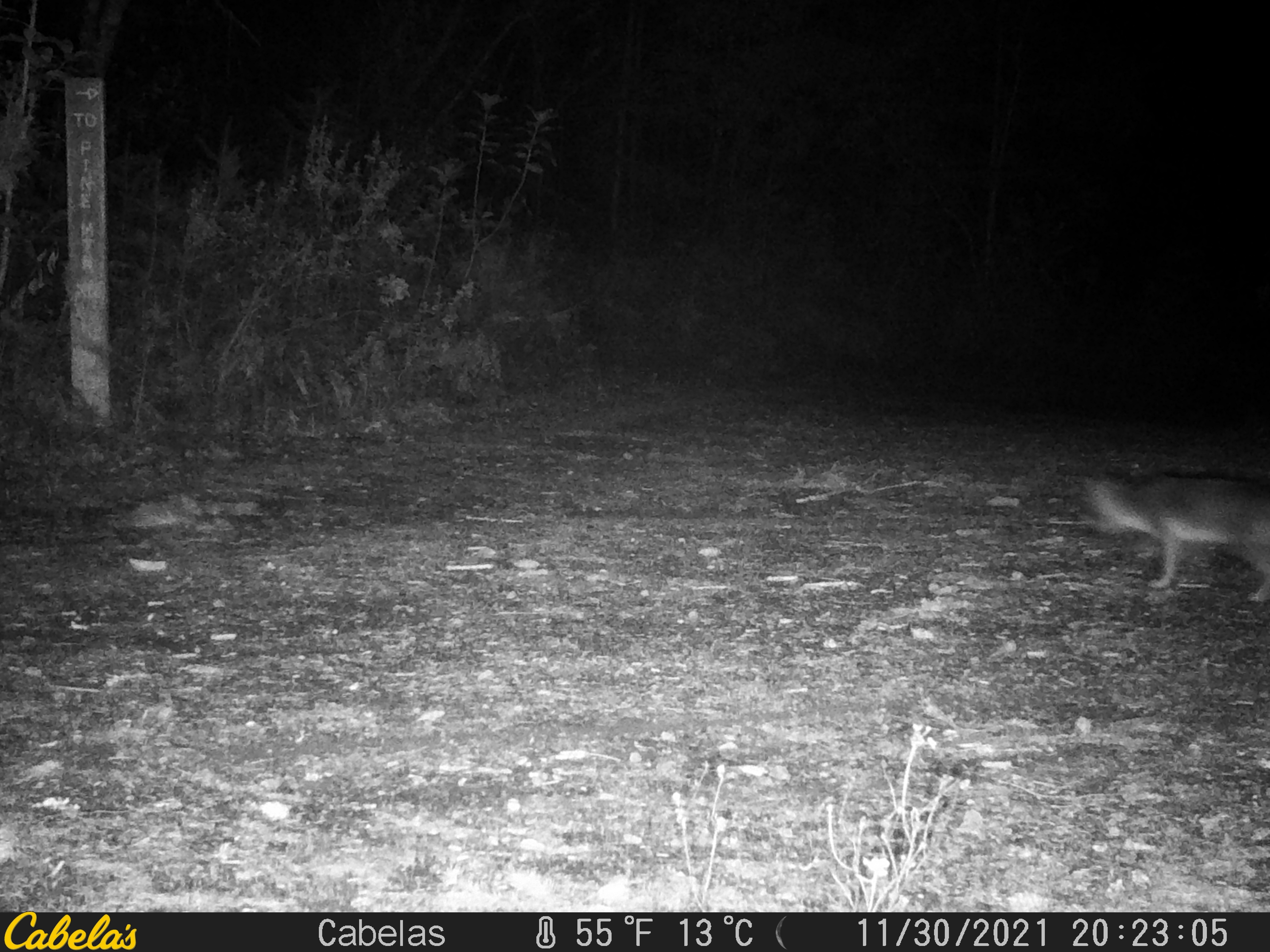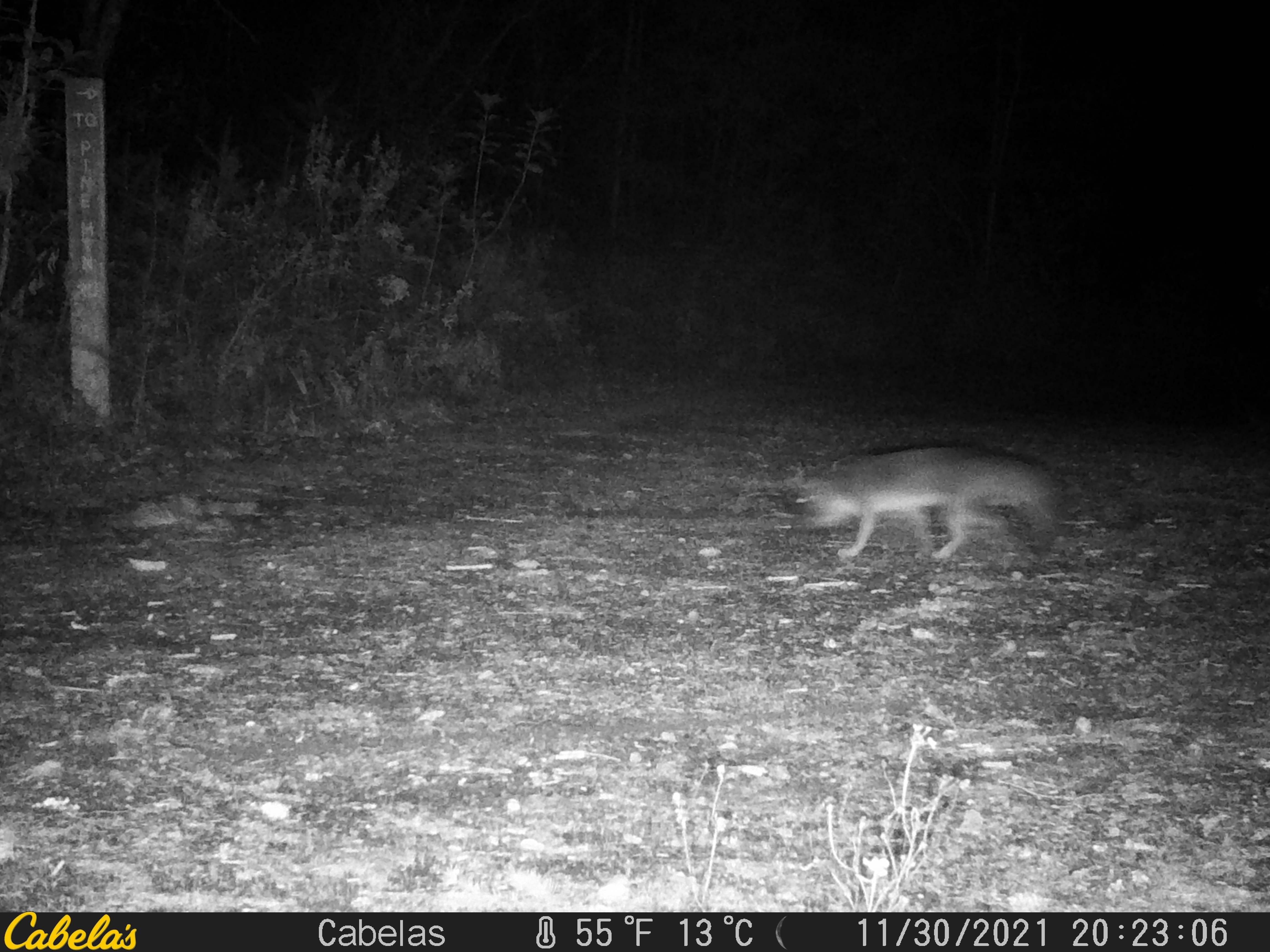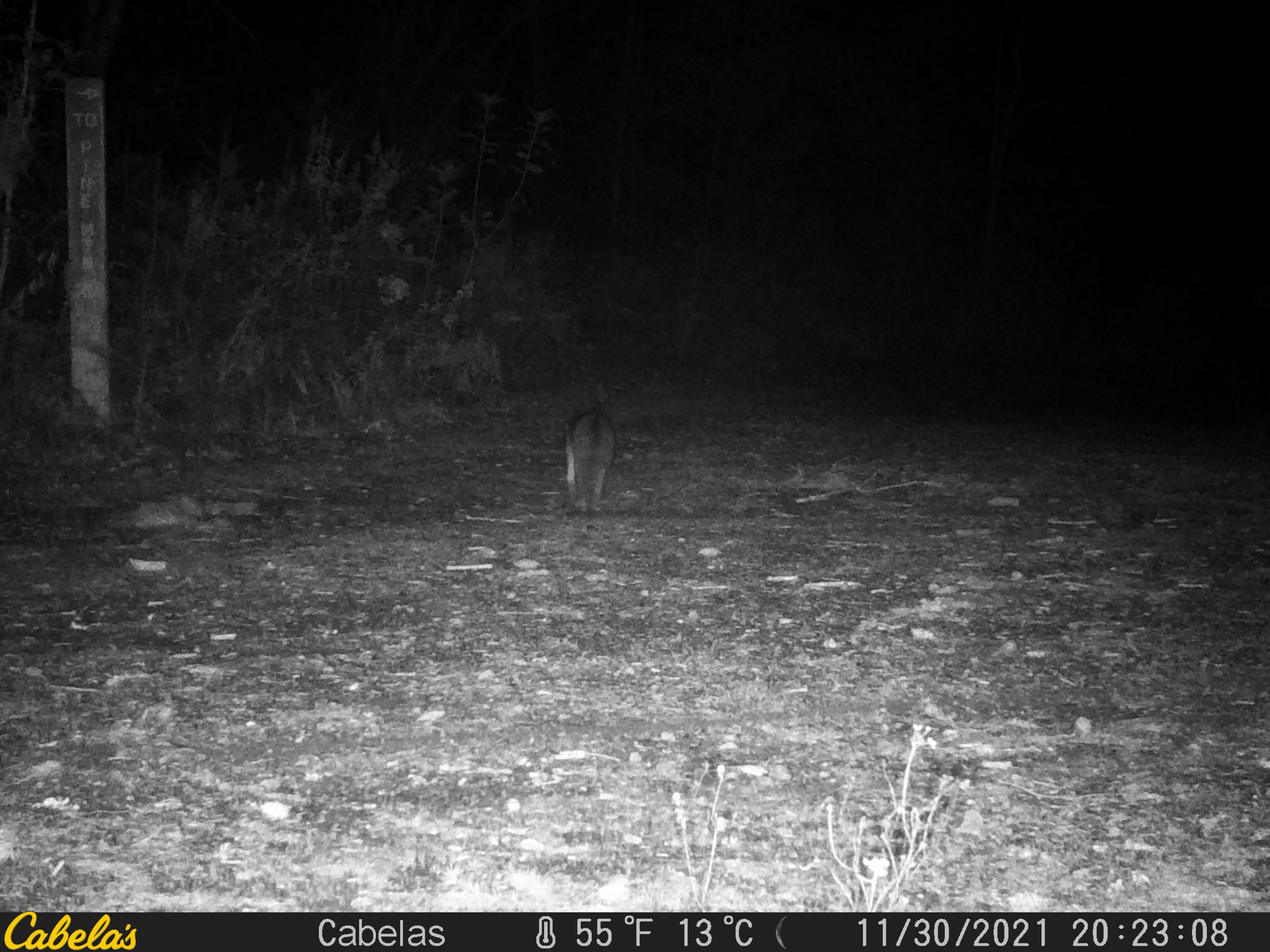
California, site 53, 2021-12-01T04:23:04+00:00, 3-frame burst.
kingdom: Animalia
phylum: Chordata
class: Mammalia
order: Carnivora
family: Procyonidae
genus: Procyon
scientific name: Procyon lotor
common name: raccoon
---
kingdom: Animalia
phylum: Chordata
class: Mammalia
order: Carnivora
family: Canidae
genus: Urocyon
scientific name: Urocyon cinereoargenteus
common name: gray fox